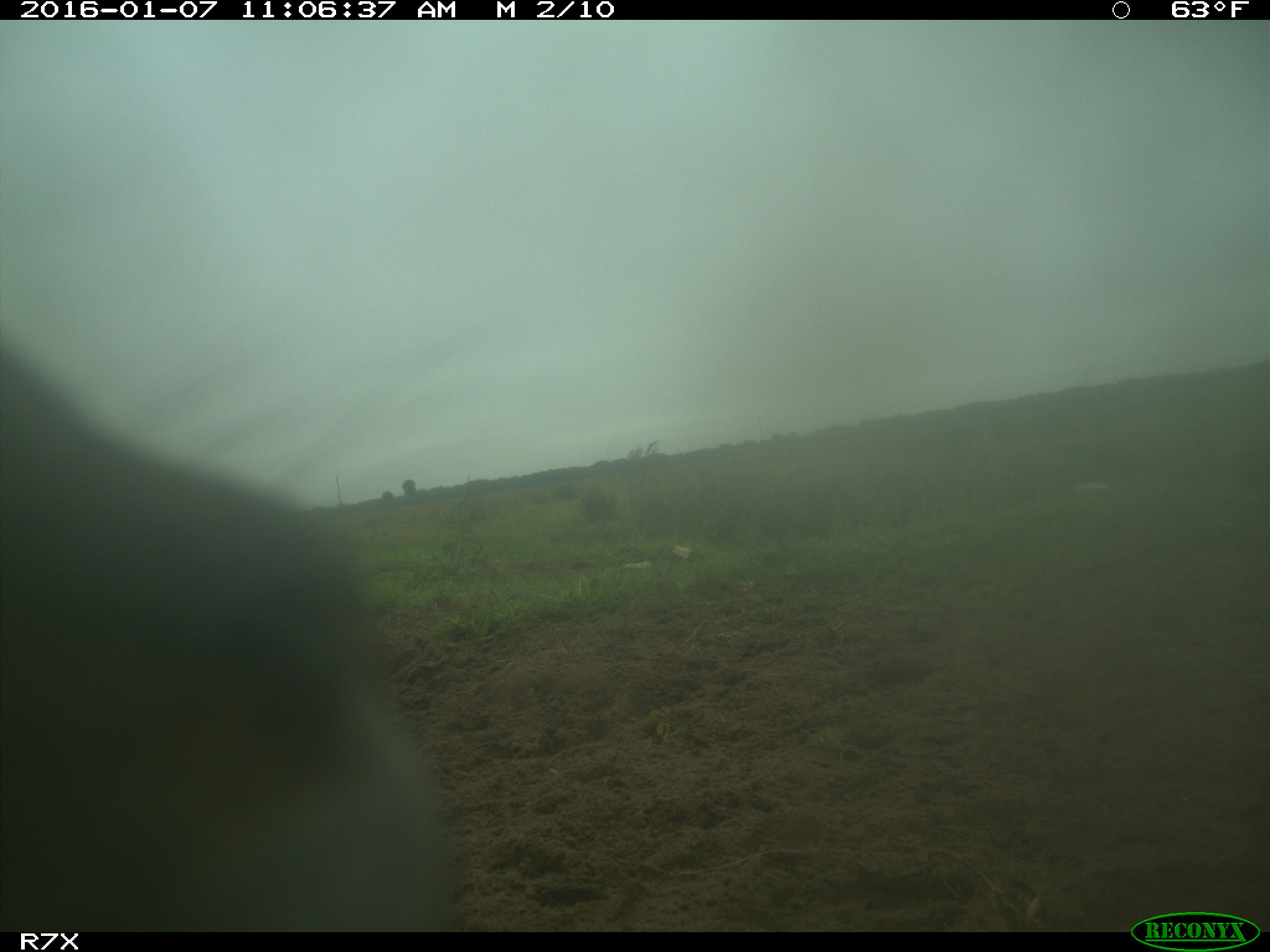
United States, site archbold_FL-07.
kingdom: Animalia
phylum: Chordata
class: Mammalia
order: Artiodactyla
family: Bovidae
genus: Bos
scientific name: Bos taurus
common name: domestic cow